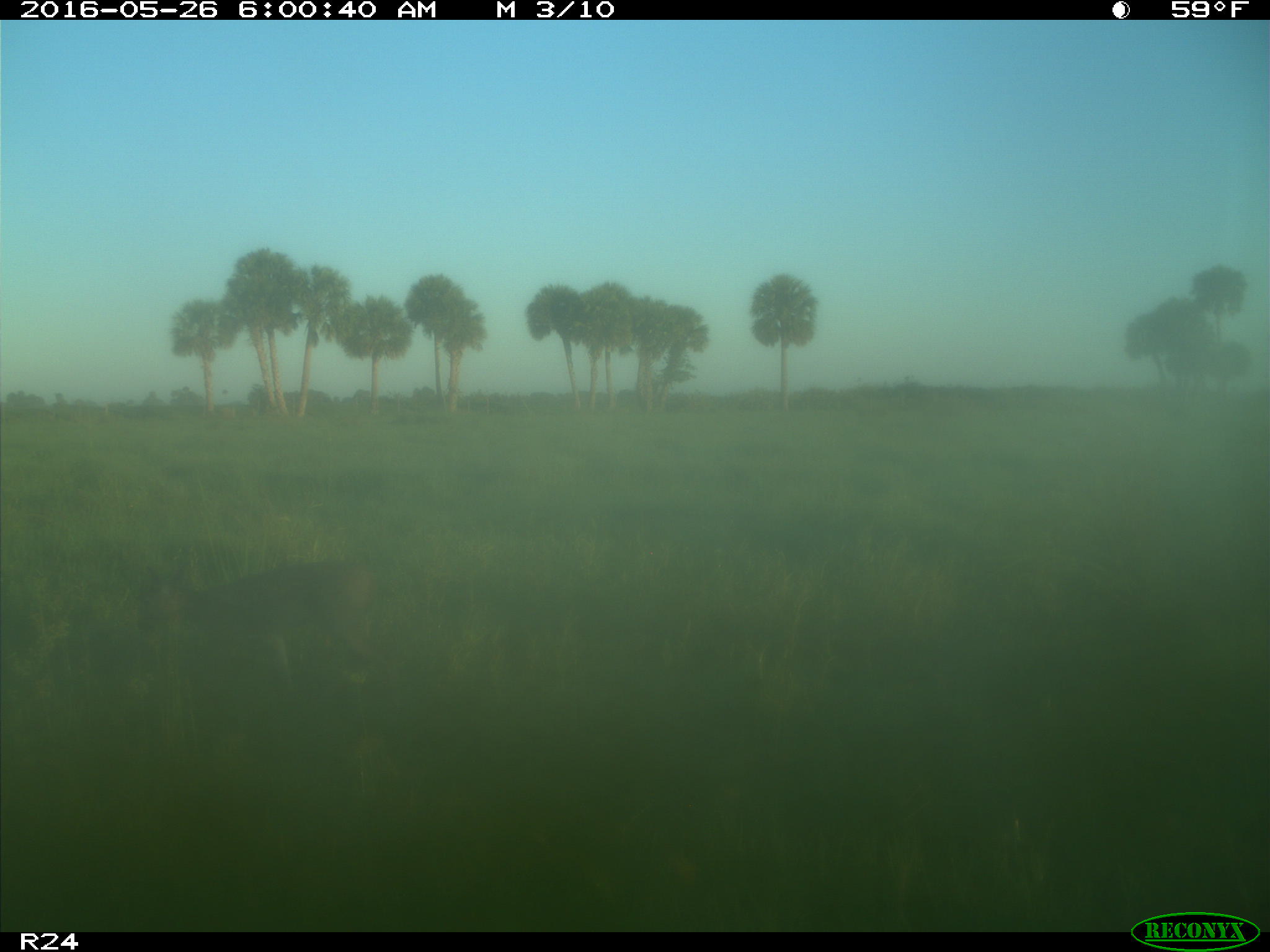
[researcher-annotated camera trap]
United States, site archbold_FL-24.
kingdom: Animalia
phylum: Chordata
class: Mammalia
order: Artiodactyla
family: Cervidae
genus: Odocoileus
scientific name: Odocoileus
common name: deer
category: unidentified deer